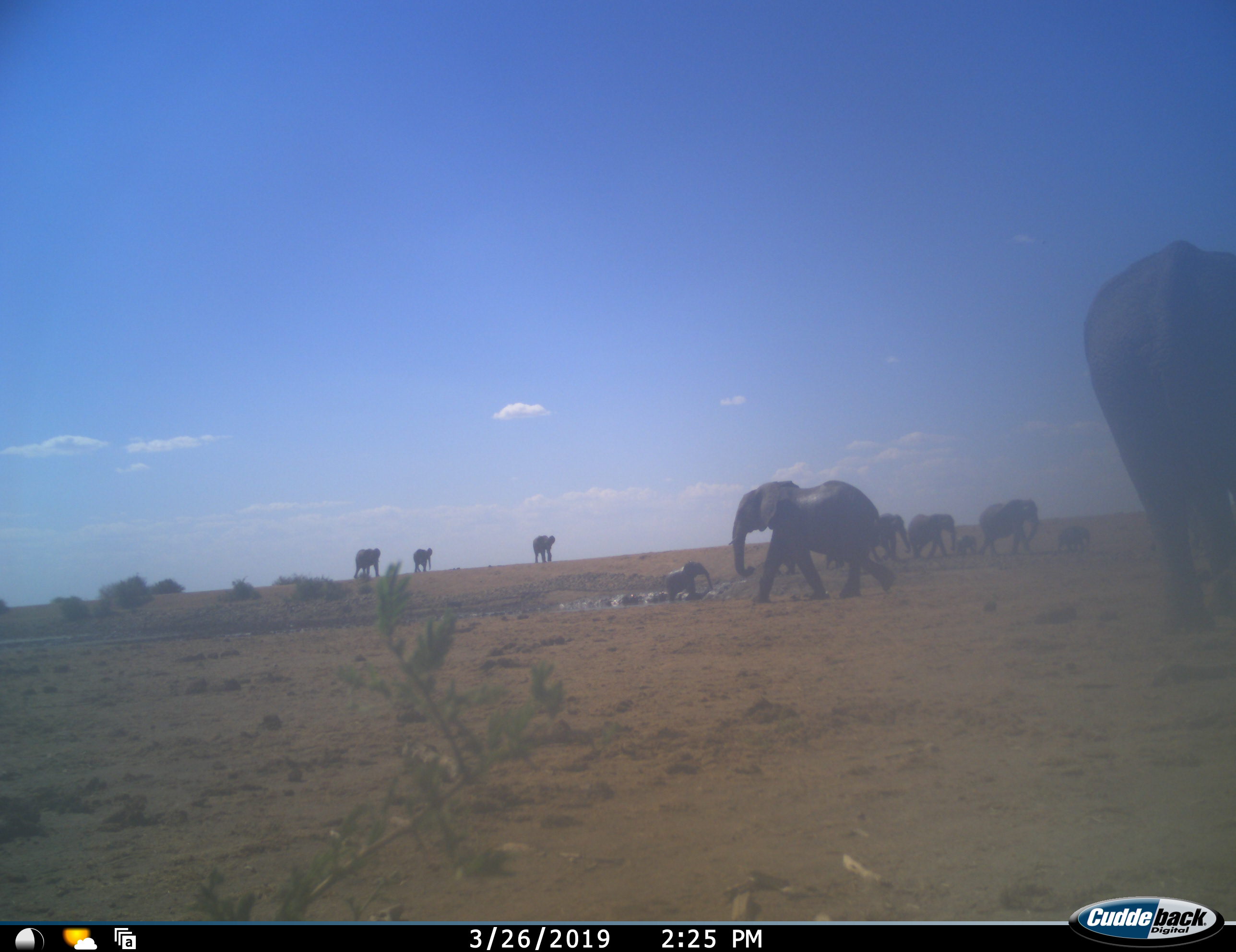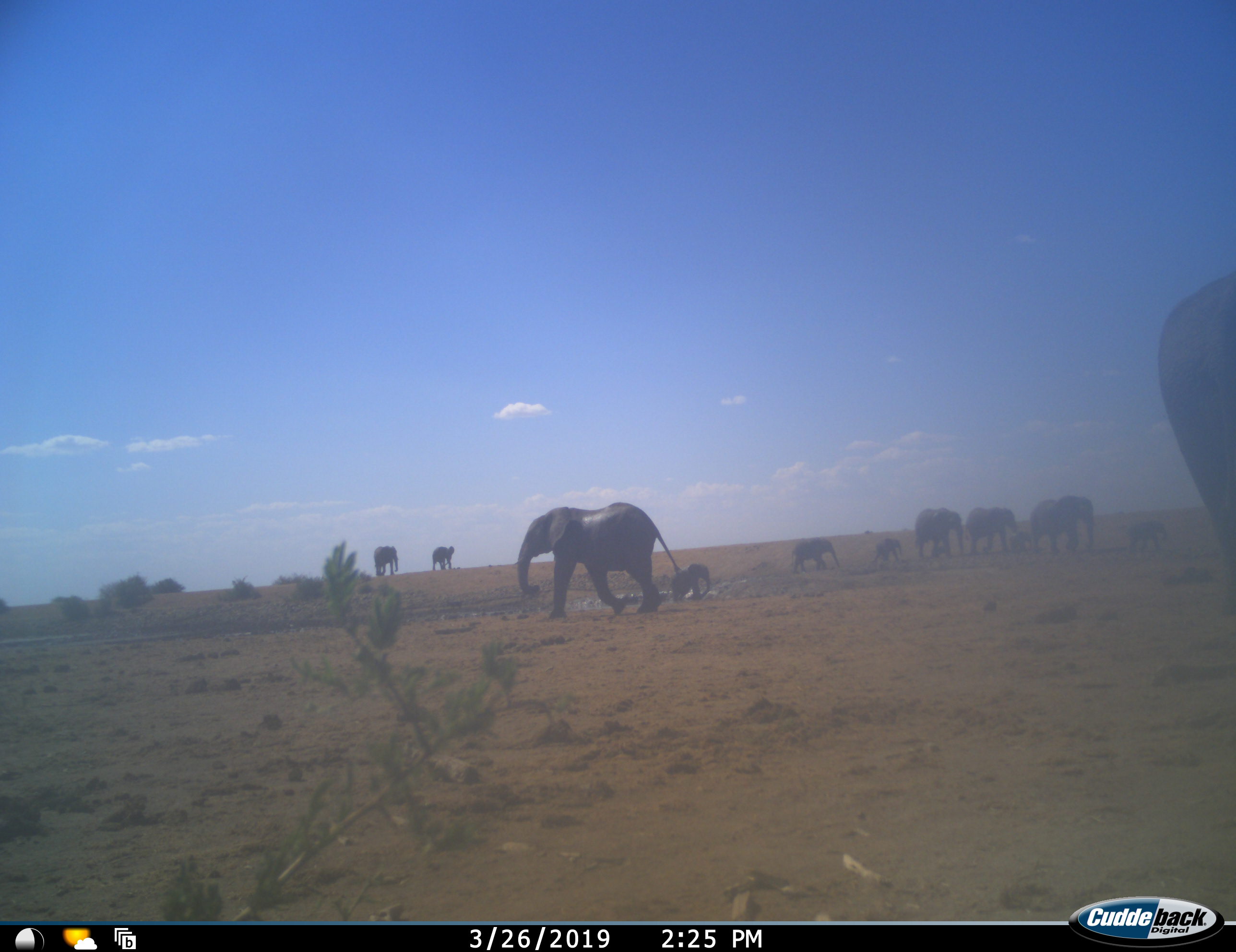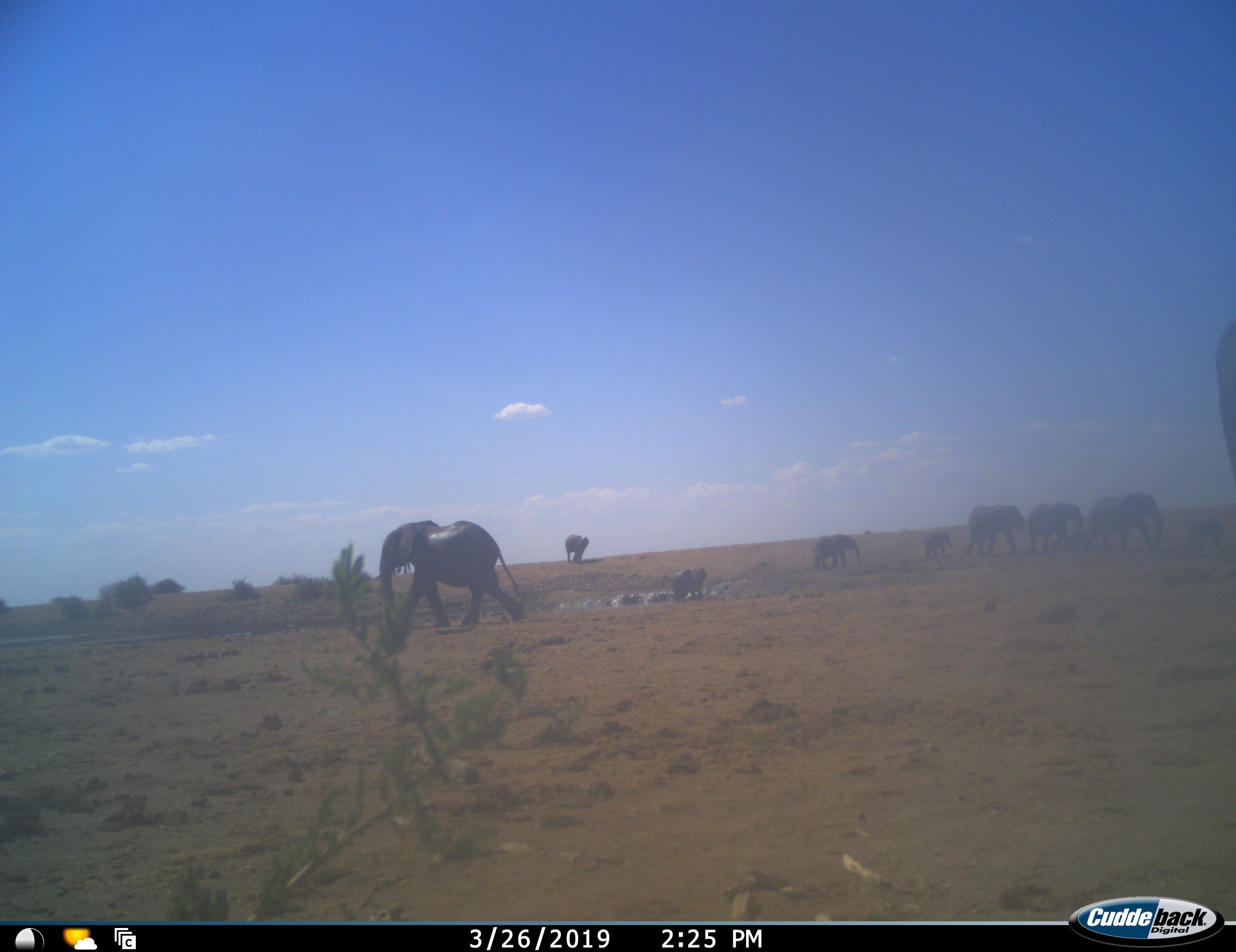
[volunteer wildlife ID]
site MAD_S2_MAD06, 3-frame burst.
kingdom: Animalia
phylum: Chordata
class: Mammalia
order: Proboscidea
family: Elephantidae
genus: Loxodonta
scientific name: Loxodonta africana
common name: african bush elephant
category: elephant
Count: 11-50.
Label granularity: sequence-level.